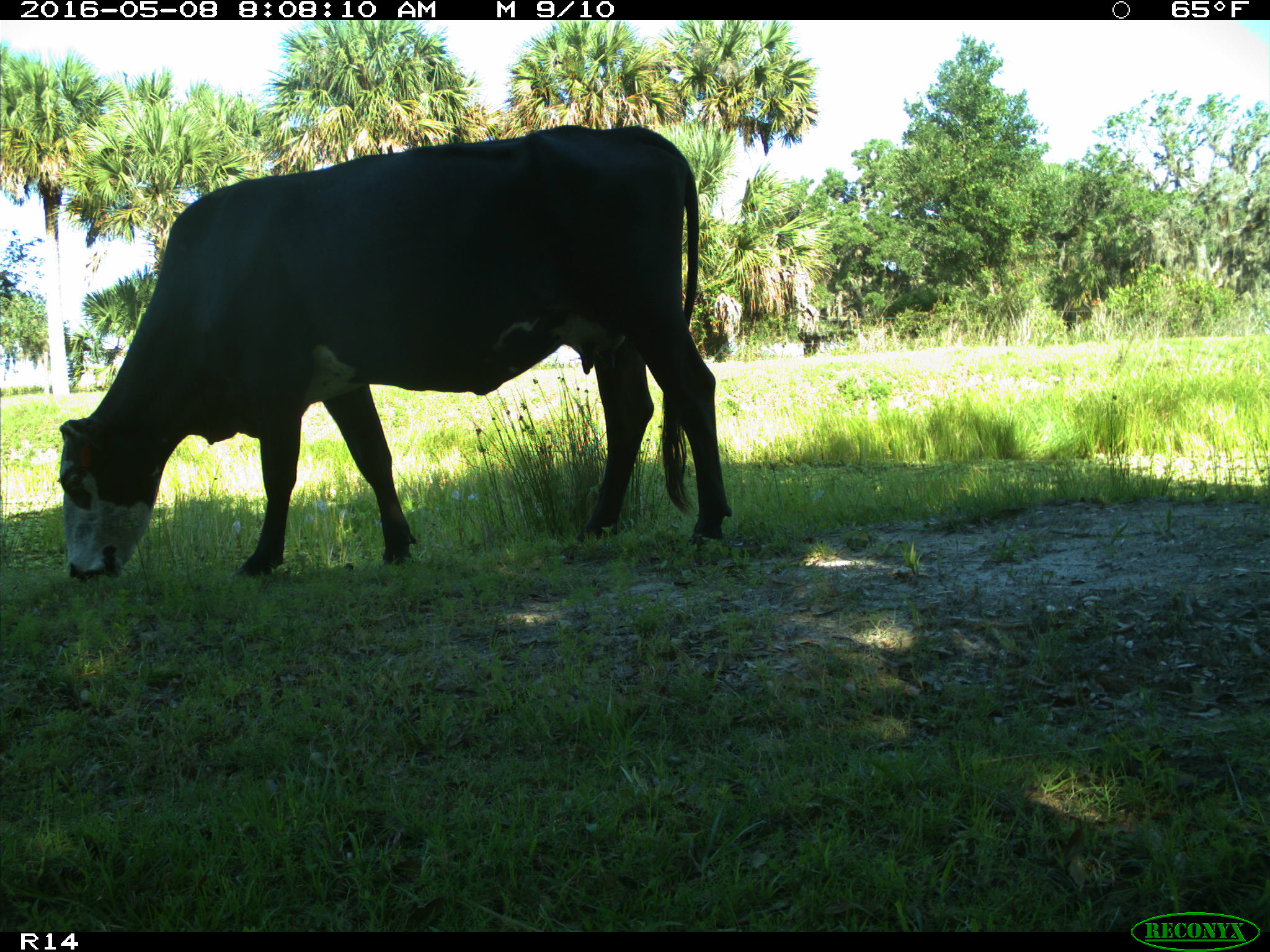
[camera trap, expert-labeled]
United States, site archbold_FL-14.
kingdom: Animalia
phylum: Chordata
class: Mammalia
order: Artiodactyla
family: Bovidae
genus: Bos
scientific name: Bos taurus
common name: domestic cow